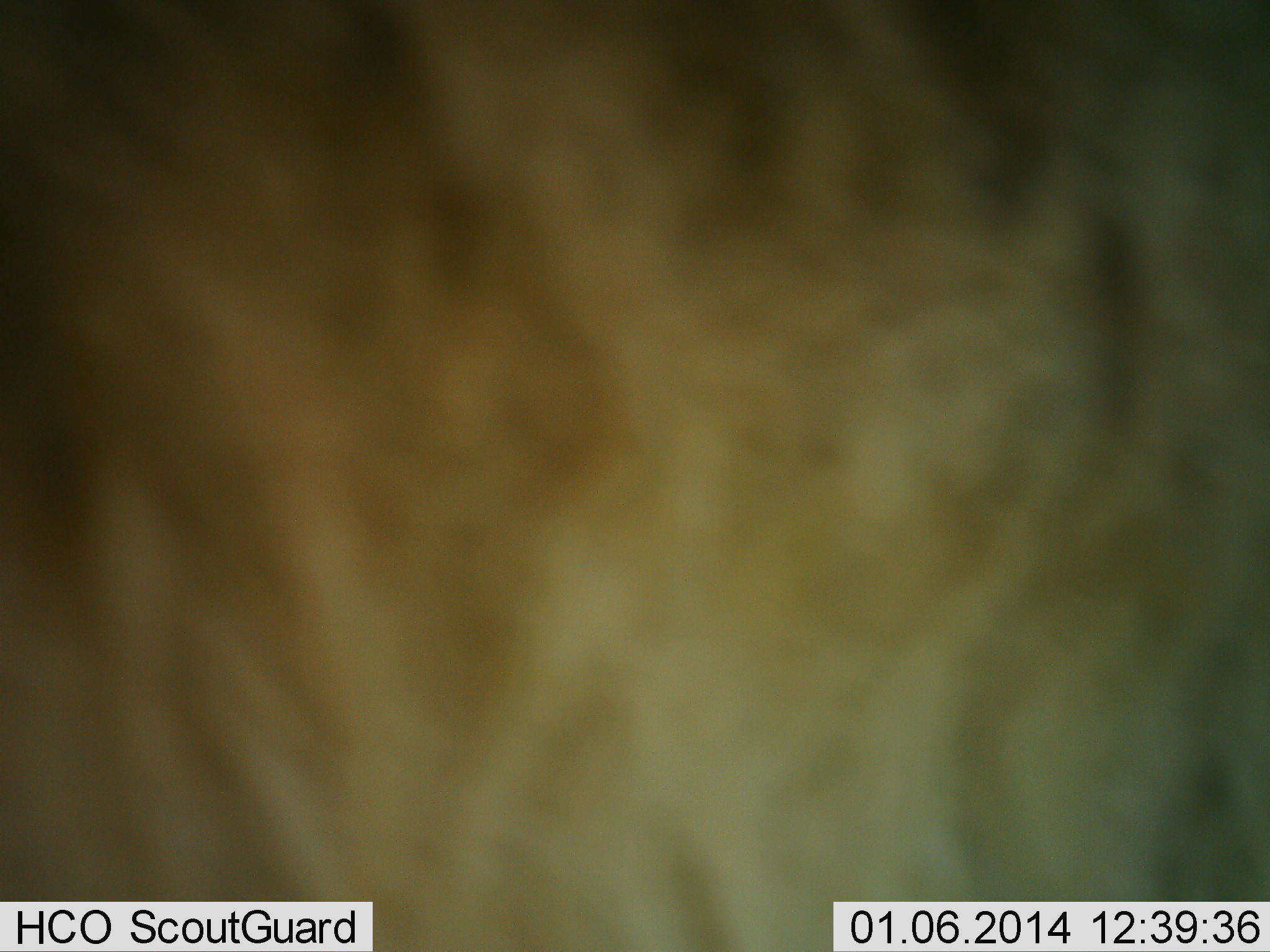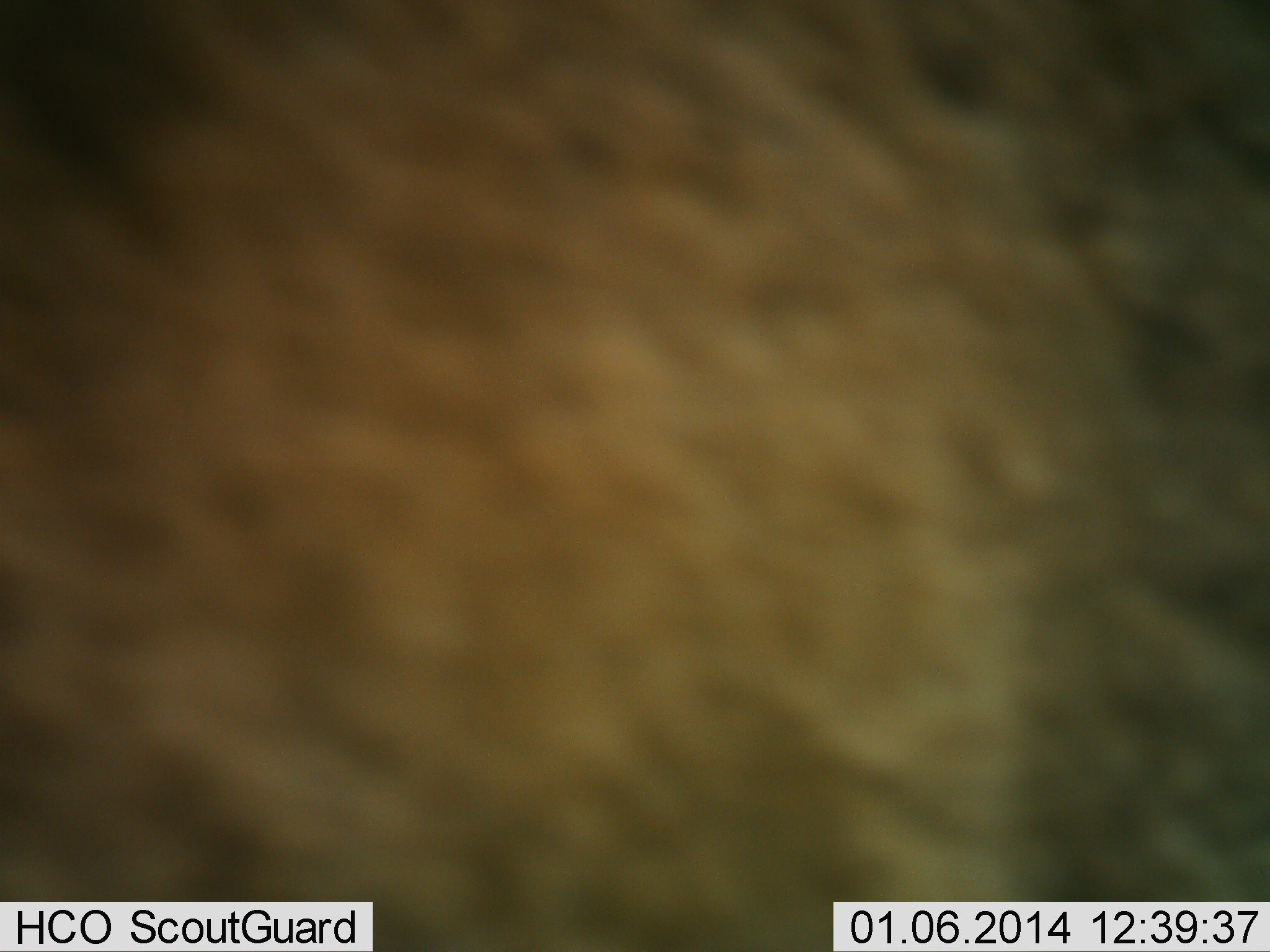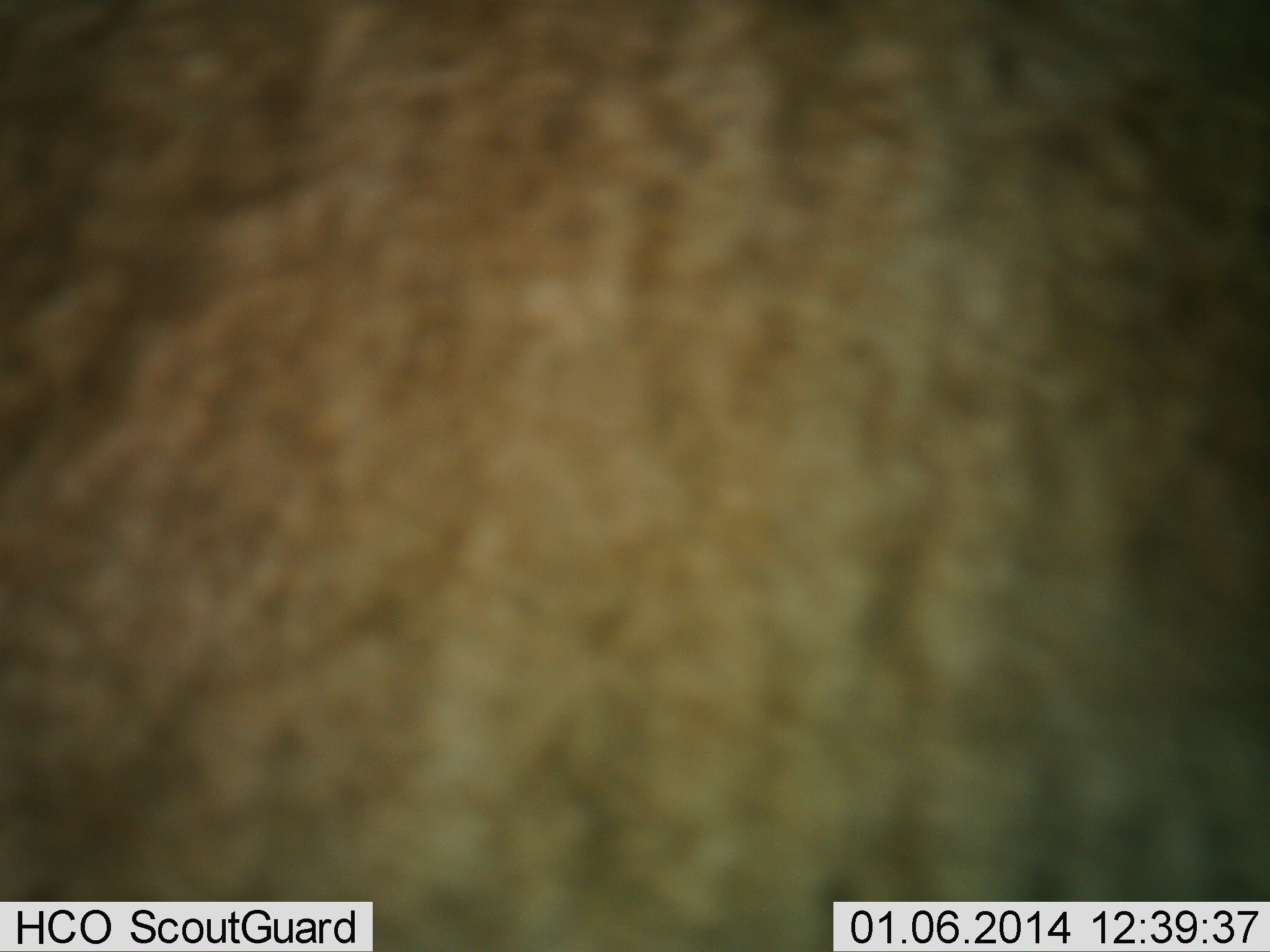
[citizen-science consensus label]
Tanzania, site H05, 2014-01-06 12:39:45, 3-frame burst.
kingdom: Animalia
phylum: Chordata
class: Mammalia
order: Artiodactyla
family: Bovidae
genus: Connochaetes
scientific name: Connochaetes taurinus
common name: blue wildebeest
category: wildebeest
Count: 1.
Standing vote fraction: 89%.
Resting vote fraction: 0%.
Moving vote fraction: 11%.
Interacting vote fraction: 0%.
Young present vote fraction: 0%.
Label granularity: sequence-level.